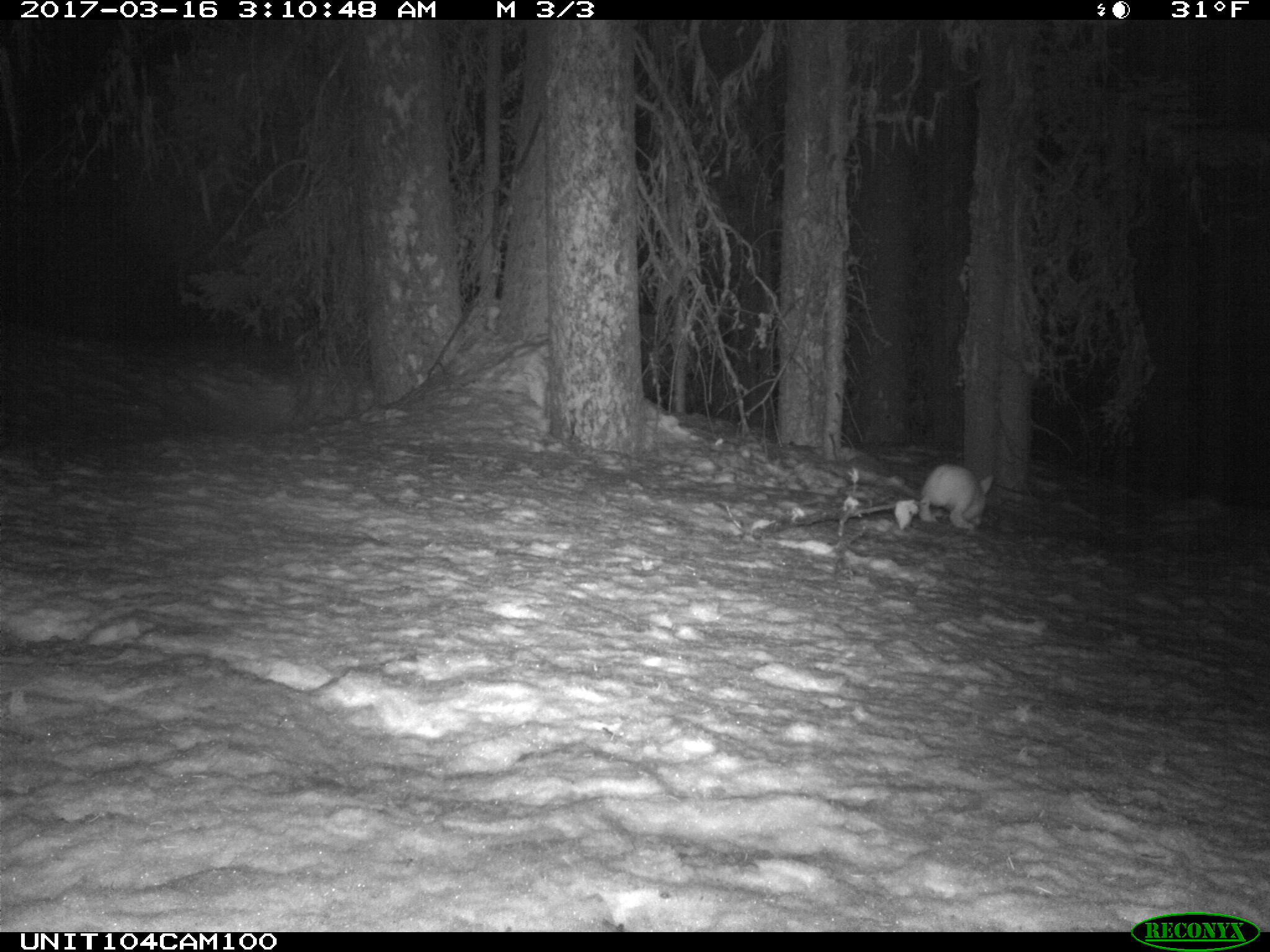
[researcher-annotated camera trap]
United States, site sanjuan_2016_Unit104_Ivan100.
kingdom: Animalia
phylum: Chordata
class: Mammalia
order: Lagomorpha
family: Leporidae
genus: Lepus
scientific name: Lepus americanus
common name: snowshoe hare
Lepus americanus (snowshoe hare).